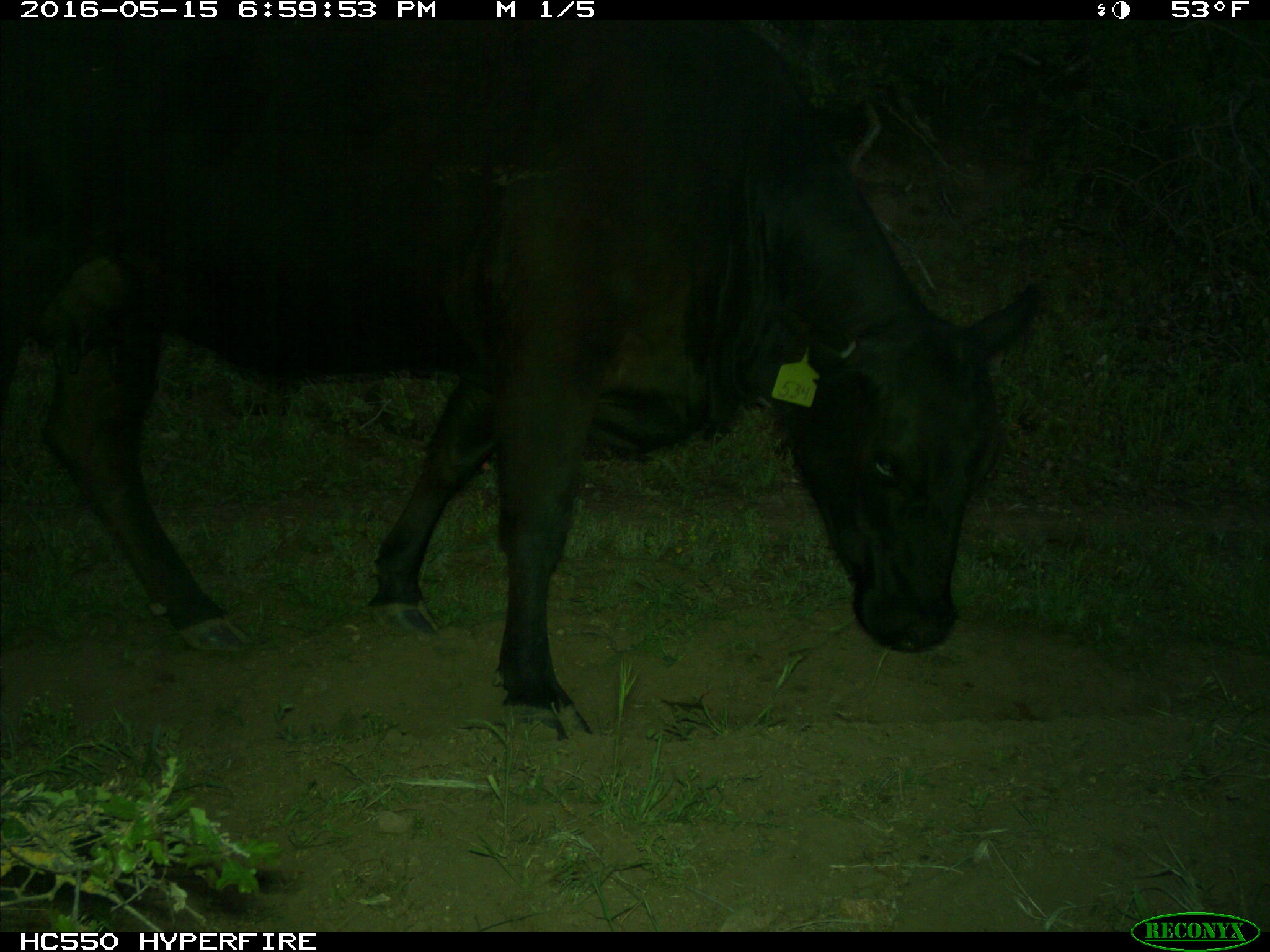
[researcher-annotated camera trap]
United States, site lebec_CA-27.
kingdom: Animalia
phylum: Chordata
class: Mammalia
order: Artiodactyla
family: Bovidae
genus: Bos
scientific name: Bos taurus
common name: domestic cow